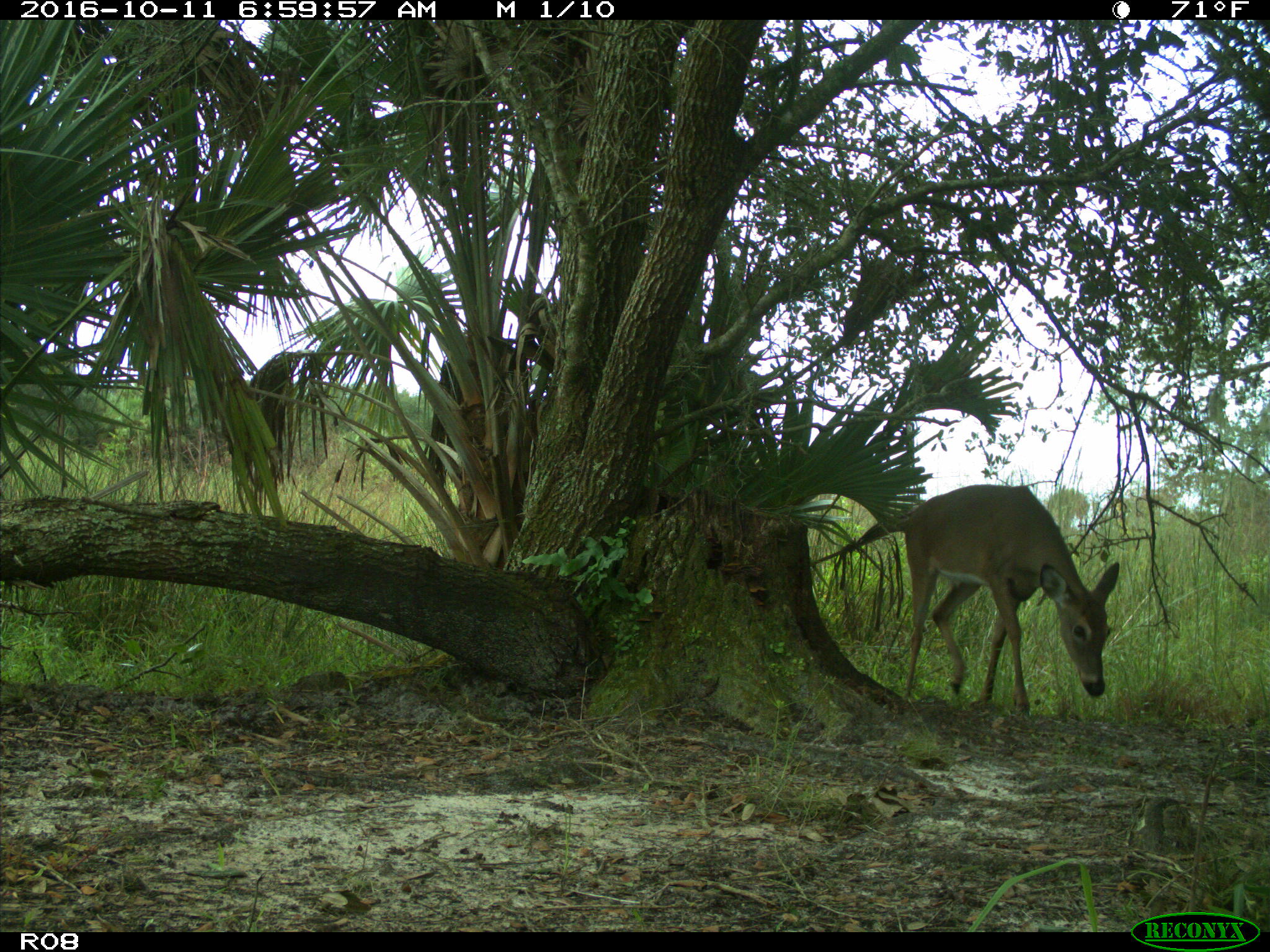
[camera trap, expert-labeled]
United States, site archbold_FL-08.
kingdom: Animalia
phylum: Chordata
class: Mammalia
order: Artiodactyla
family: Cervidae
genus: Odocoileus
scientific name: Odocoileus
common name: deer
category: unidentified deer